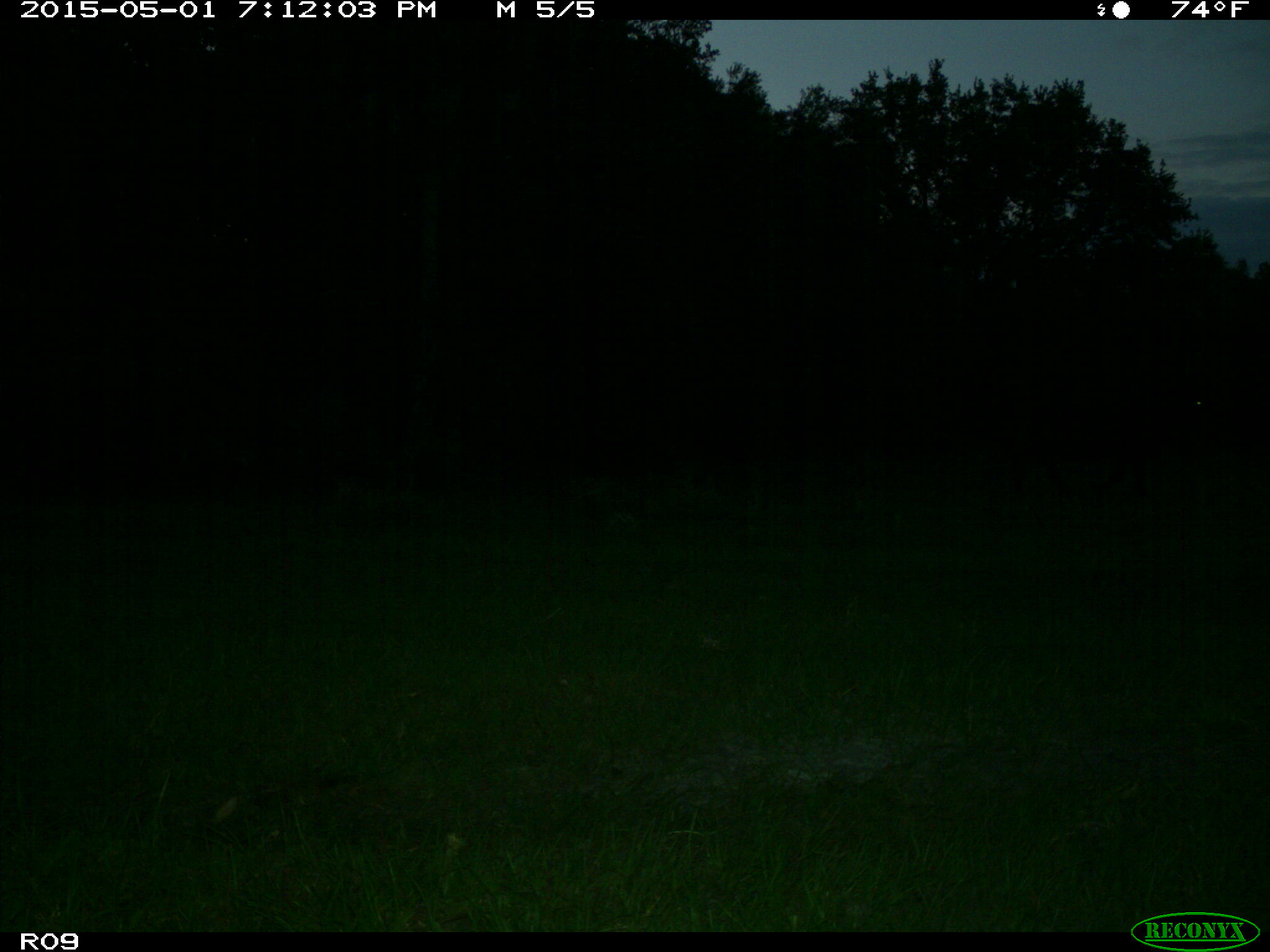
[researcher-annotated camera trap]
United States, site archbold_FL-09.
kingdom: Animalia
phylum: Chordata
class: Mammalia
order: Artiodactyla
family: Bovidae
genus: Bos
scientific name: Bos taurus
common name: domestic cow